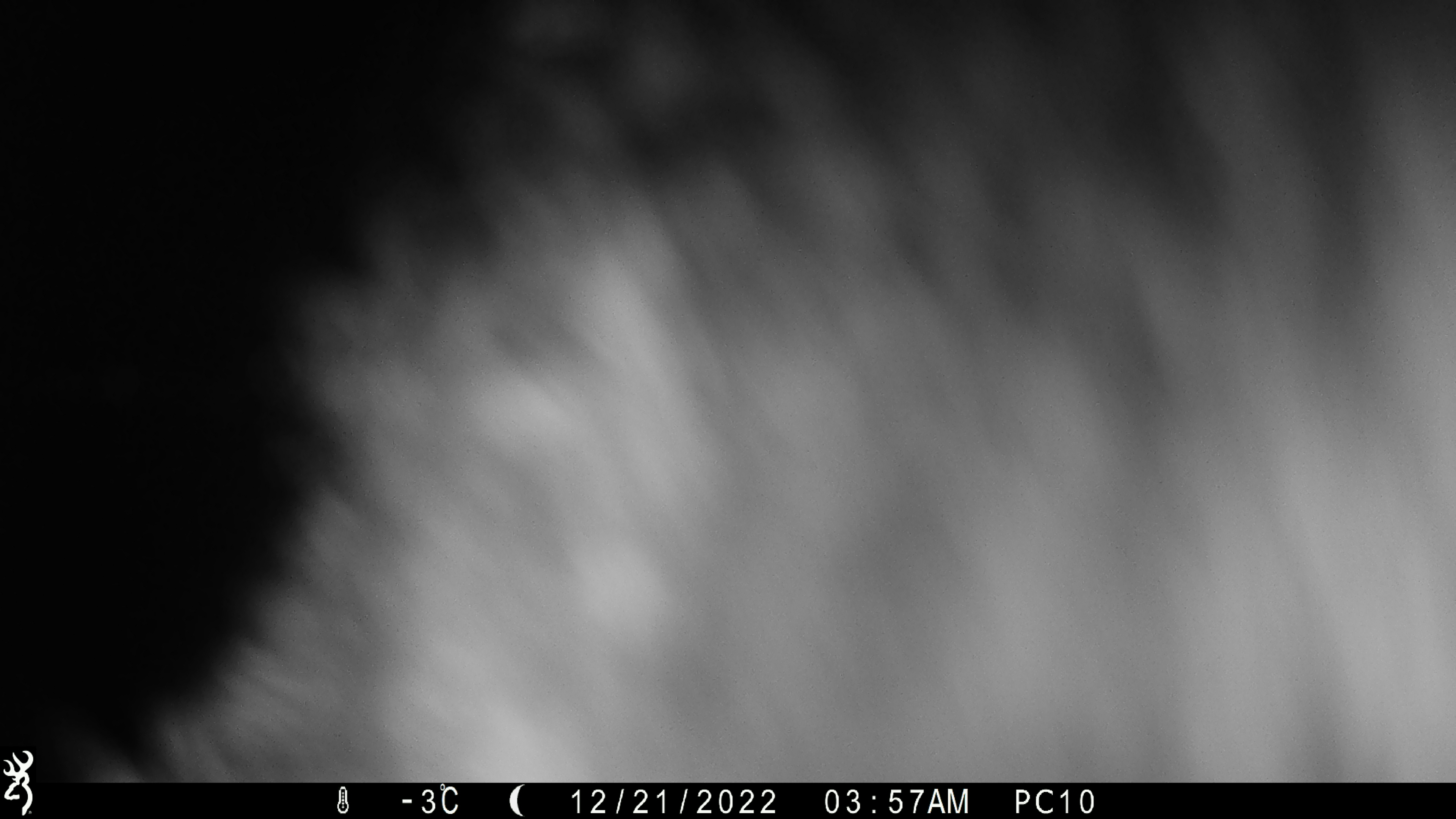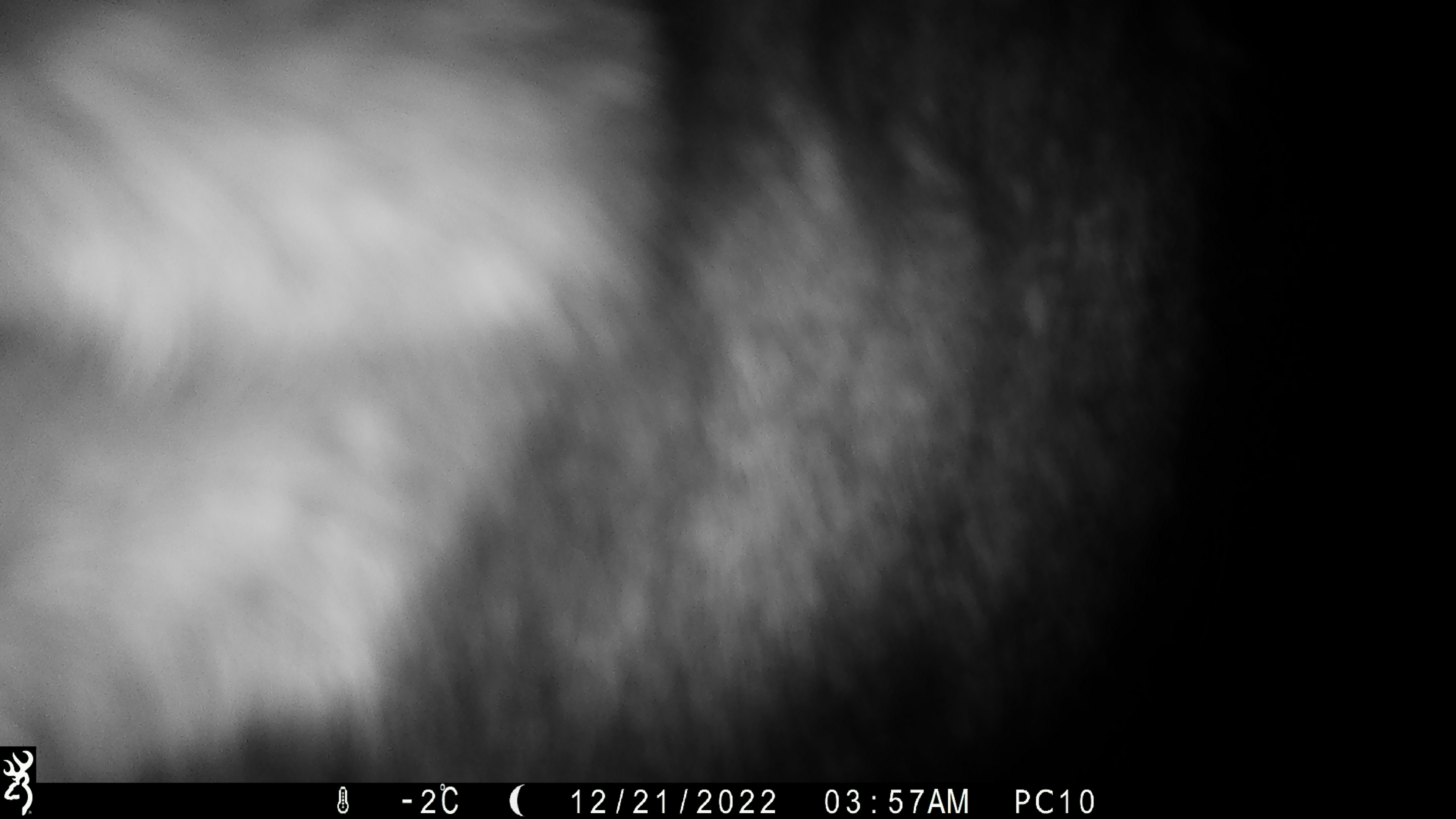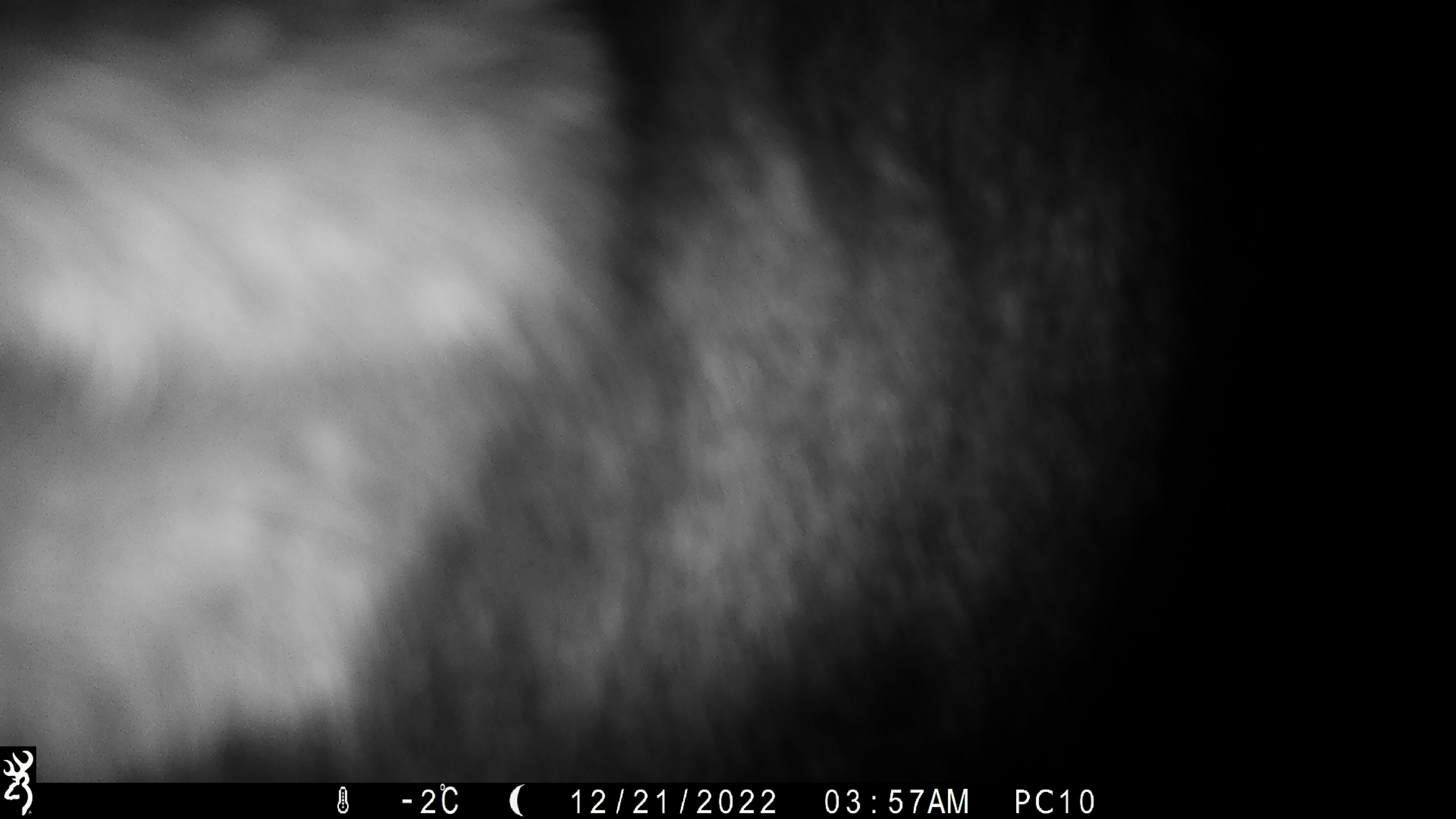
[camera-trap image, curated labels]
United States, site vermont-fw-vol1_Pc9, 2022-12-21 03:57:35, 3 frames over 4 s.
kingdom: Animalia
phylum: Chordata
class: Mammalia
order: Artiodactyla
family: Cervidae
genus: Alces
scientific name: Alces alces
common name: moose